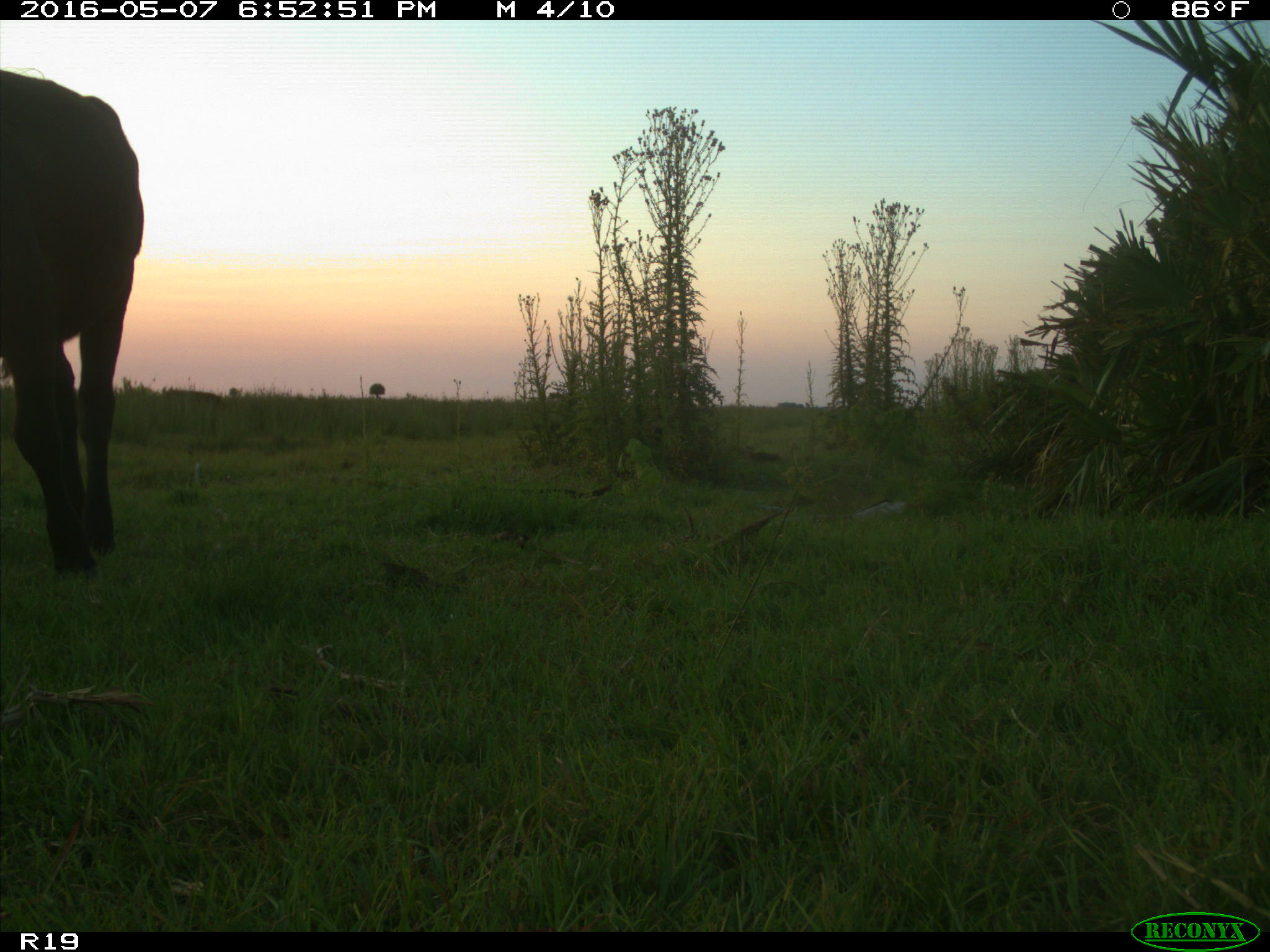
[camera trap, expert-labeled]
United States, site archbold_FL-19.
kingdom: Animalia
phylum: Chordata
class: Mammalia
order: Artiodactyla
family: Bovidae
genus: Bos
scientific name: Bos taurus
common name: domestic cow